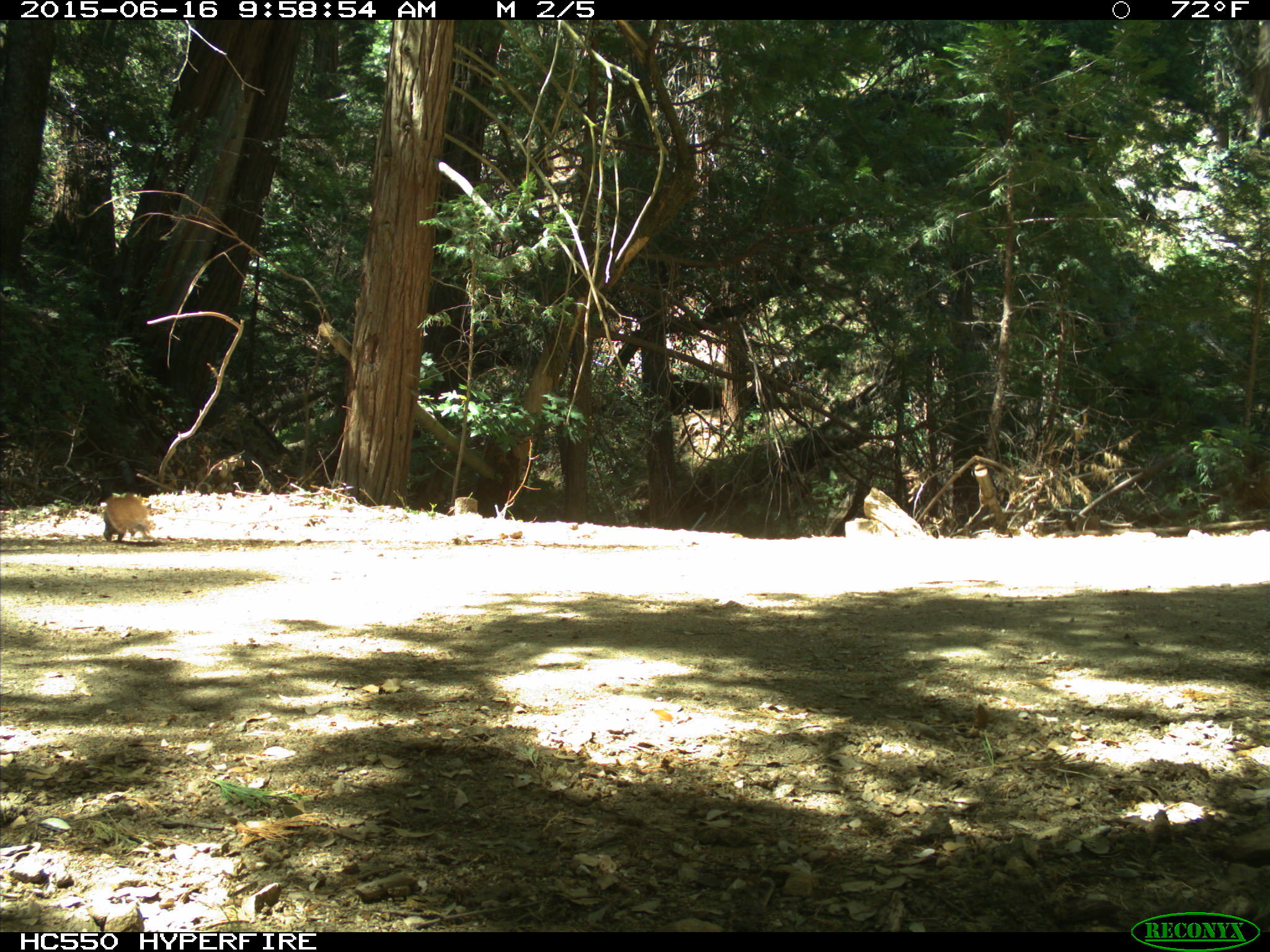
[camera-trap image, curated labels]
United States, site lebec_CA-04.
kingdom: Animalia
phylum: Chordata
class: Mammalia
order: Rodentia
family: Sciuridae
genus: Sciurus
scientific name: Sciurus carolinensis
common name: eastern gray squirrel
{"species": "Sciurus carolinensis (eastern gray squirrel)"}